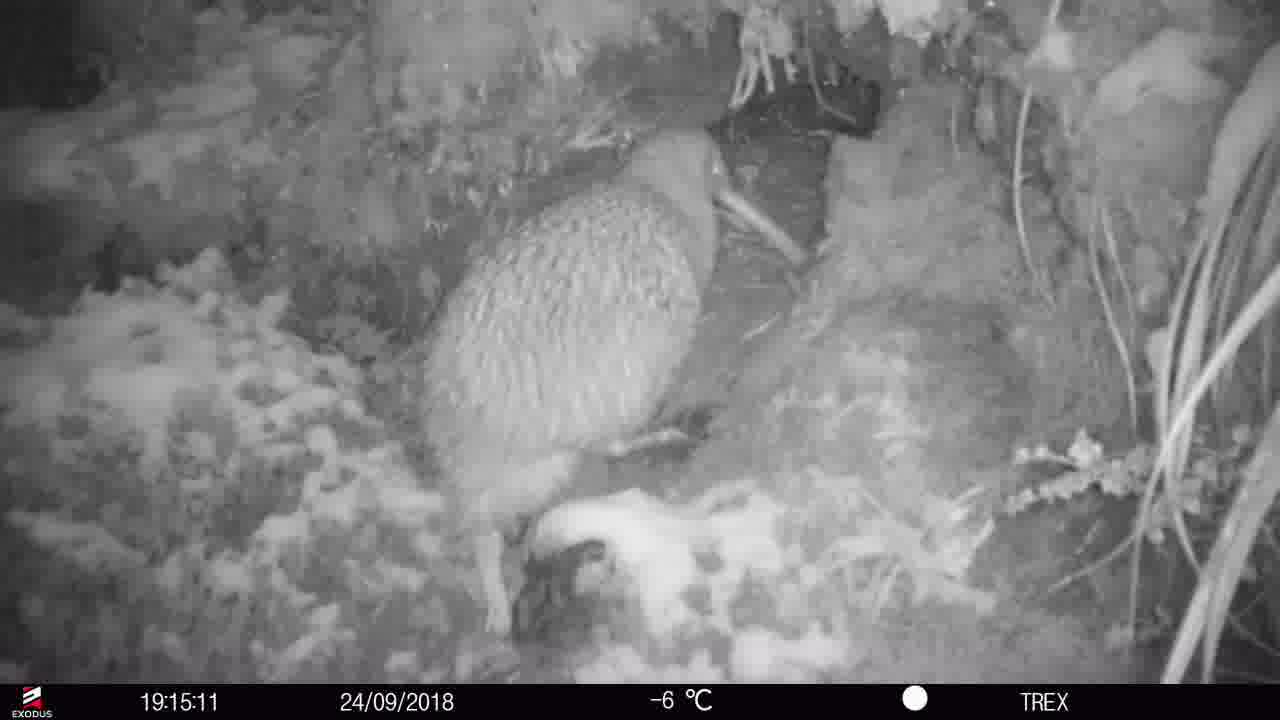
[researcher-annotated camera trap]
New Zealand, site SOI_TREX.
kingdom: Animalia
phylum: Chordata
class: Aves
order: Apterygiformes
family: Apterygidae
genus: Apteryx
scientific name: Apteryx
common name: kiwi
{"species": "kiwi (Apteryx)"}